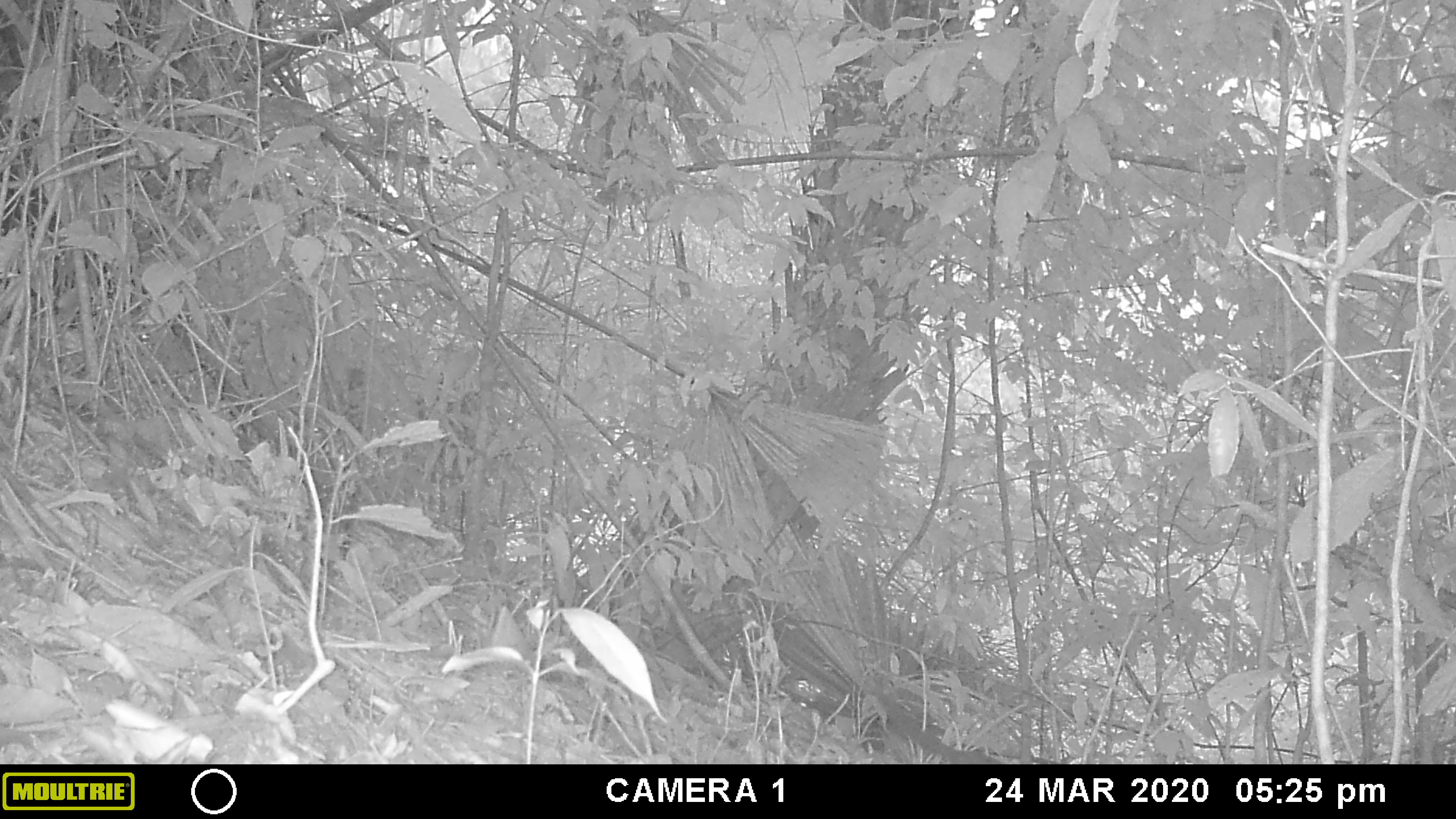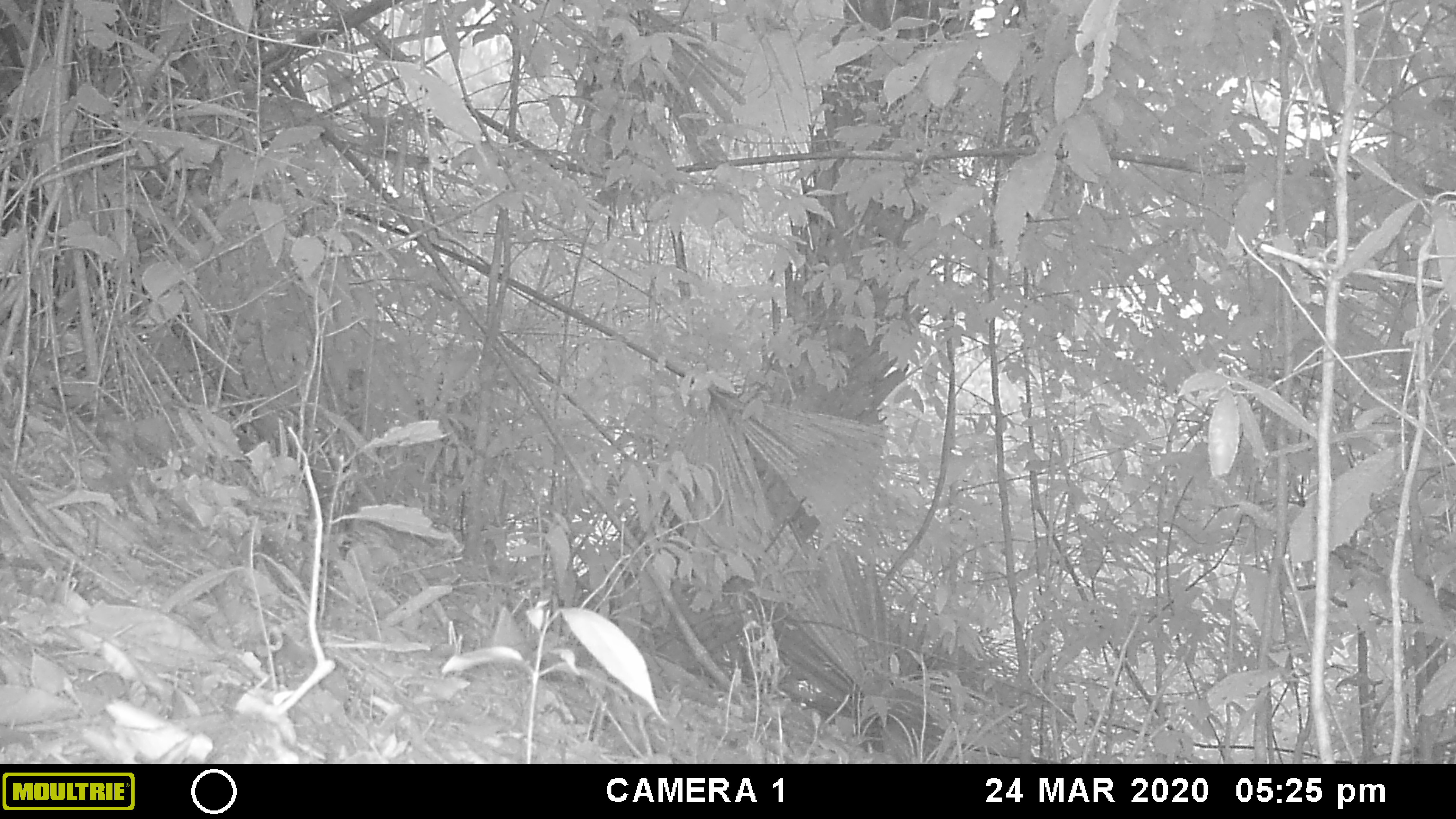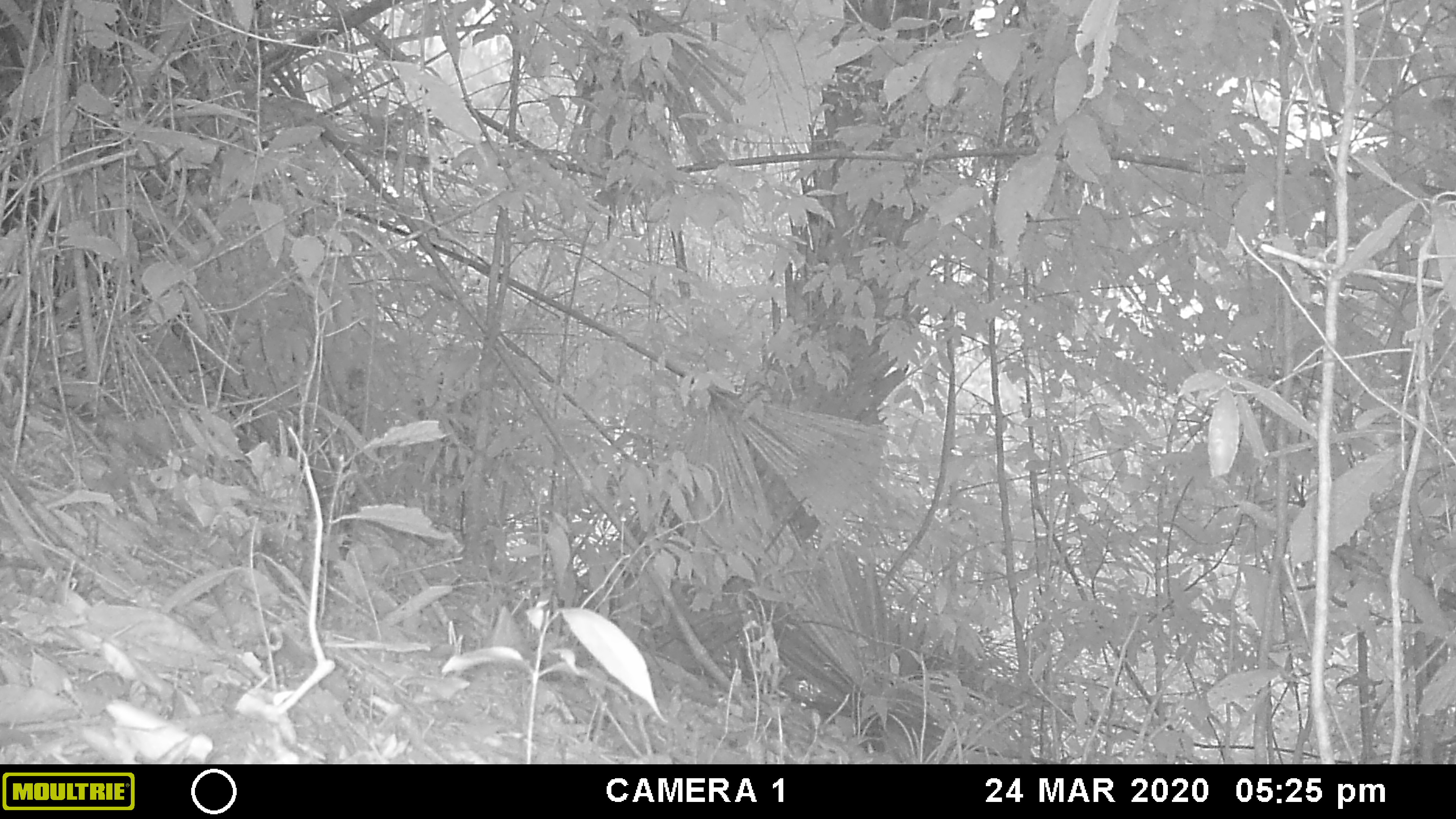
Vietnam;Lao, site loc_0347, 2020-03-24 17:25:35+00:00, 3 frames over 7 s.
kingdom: Animalia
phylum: Chordata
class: Mammalia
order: Scandentia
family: Tupaiidae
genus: Tupaia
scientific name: Tupaia belangeri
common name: northern treeshrew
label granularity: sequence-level